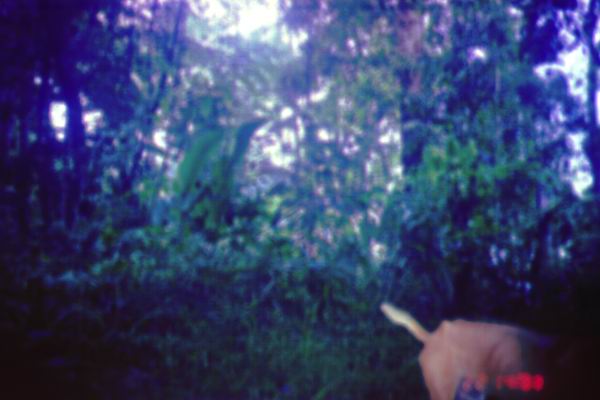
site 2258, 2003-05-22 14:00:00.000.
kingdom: Animalia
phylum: Chordata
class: Mammalia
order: Carnivora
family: Canidae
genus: Canis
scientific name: Canis familiaris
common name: domestic dog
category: canis lupus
Canis lupus (domestic dog) (Canis familiaris), count 1.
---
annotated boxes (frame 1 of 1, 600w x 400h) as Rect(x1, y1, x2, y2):
canis lupus: Rect(379, 301, 573, 400)